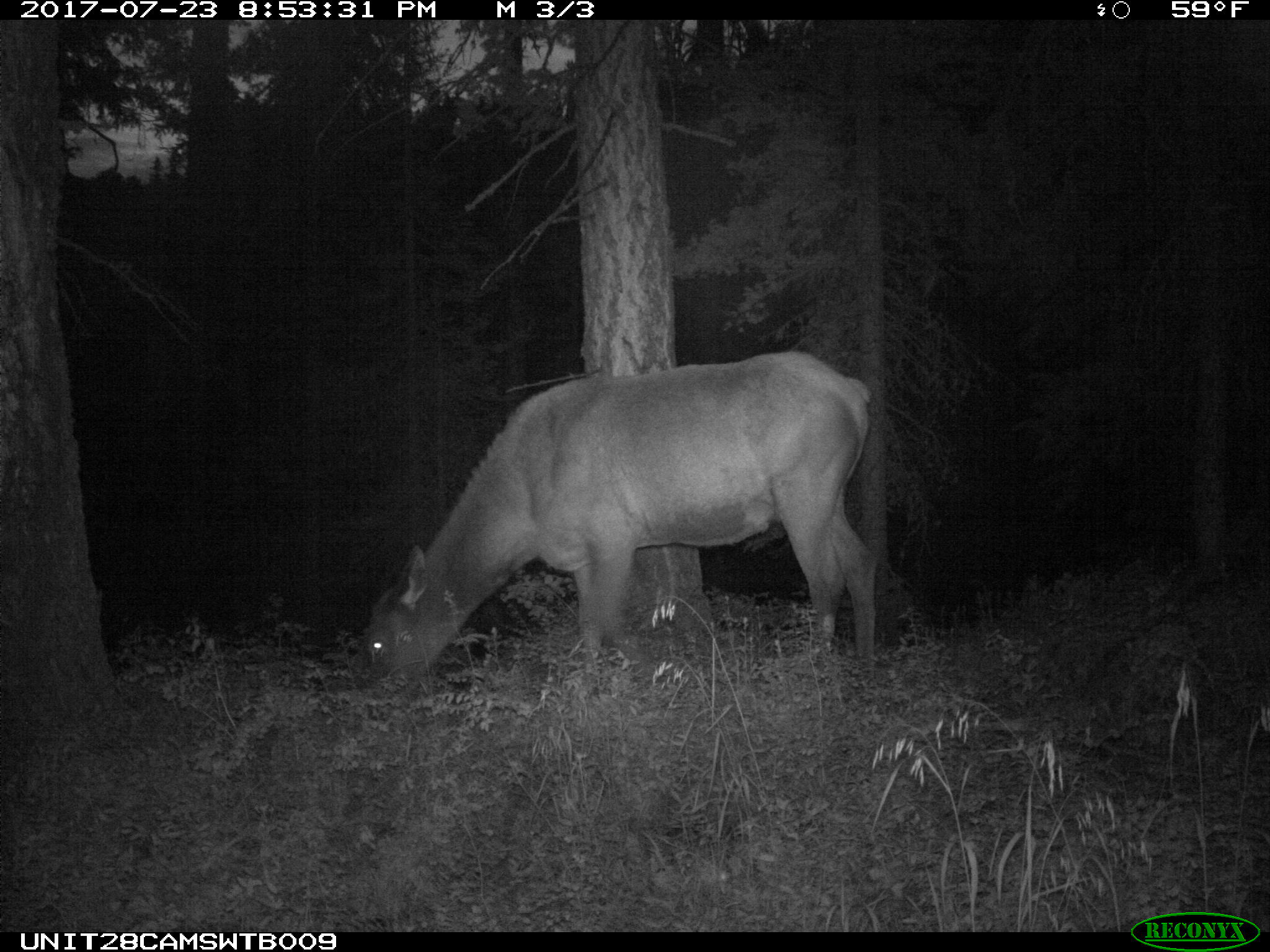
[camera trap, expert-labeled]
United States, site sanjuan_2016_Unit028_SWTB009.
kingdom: Animalia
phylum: Chordata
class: Mammalia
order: Artiodactyla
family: Cervidae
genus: Cervus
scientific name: Cervus elaphus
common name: red deer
Cervus elaphus (red deer).